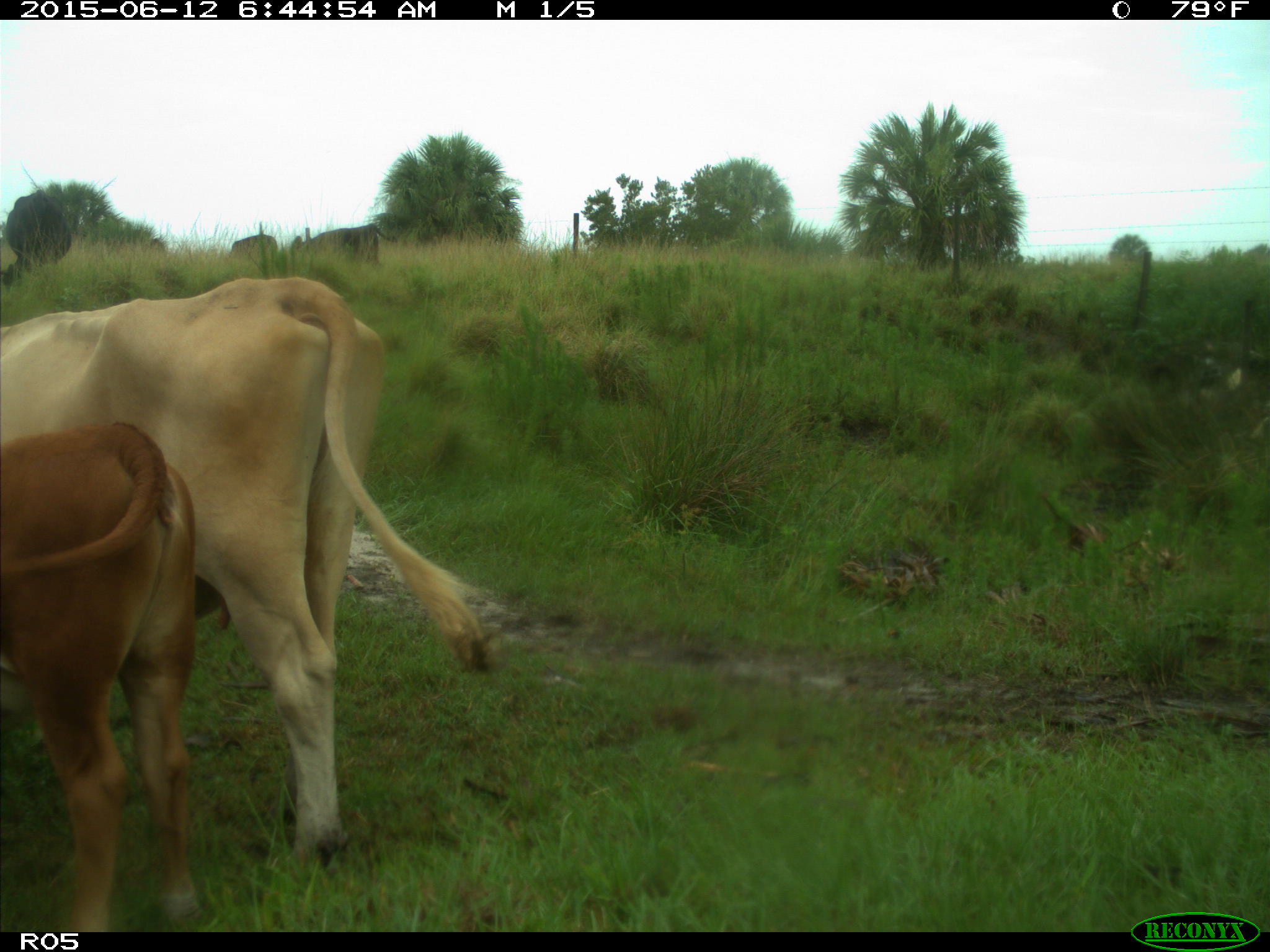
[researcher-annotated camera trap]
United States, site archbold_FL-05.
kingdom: Animalia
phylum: Chordata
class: Mammalia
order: Artiodactyla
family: Bovidae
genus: Bos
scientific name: Bos taurus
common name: domestic cow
Bos taurus (domestic cow).